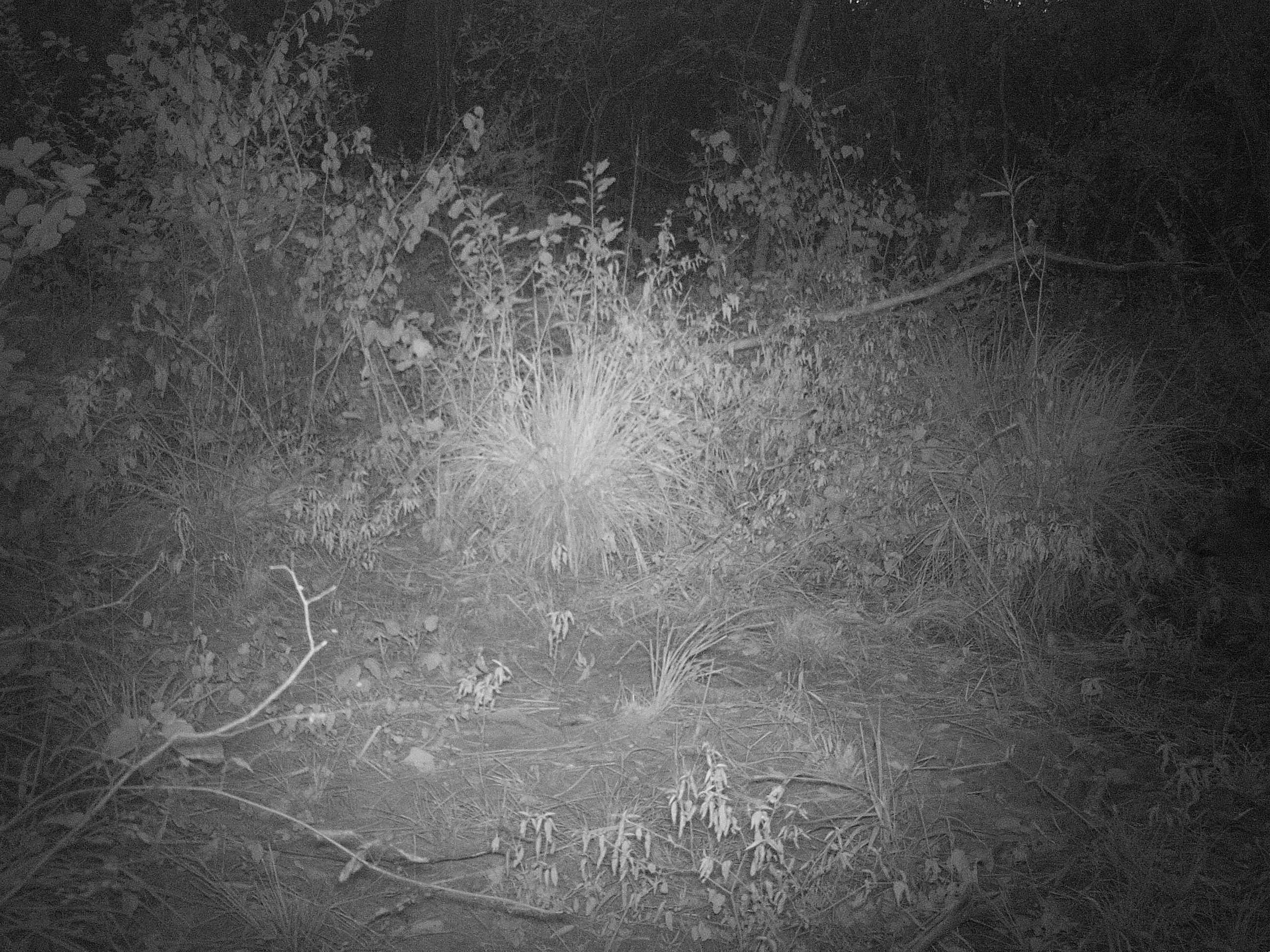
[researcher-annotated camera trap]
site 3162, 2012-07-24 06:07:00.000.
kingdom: Animalia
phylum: Chordata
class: Mammalia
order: Carnivora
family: Canidae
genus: Cerdocyon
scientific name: Cerdocyon thous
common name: crab-eating fox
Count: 1.